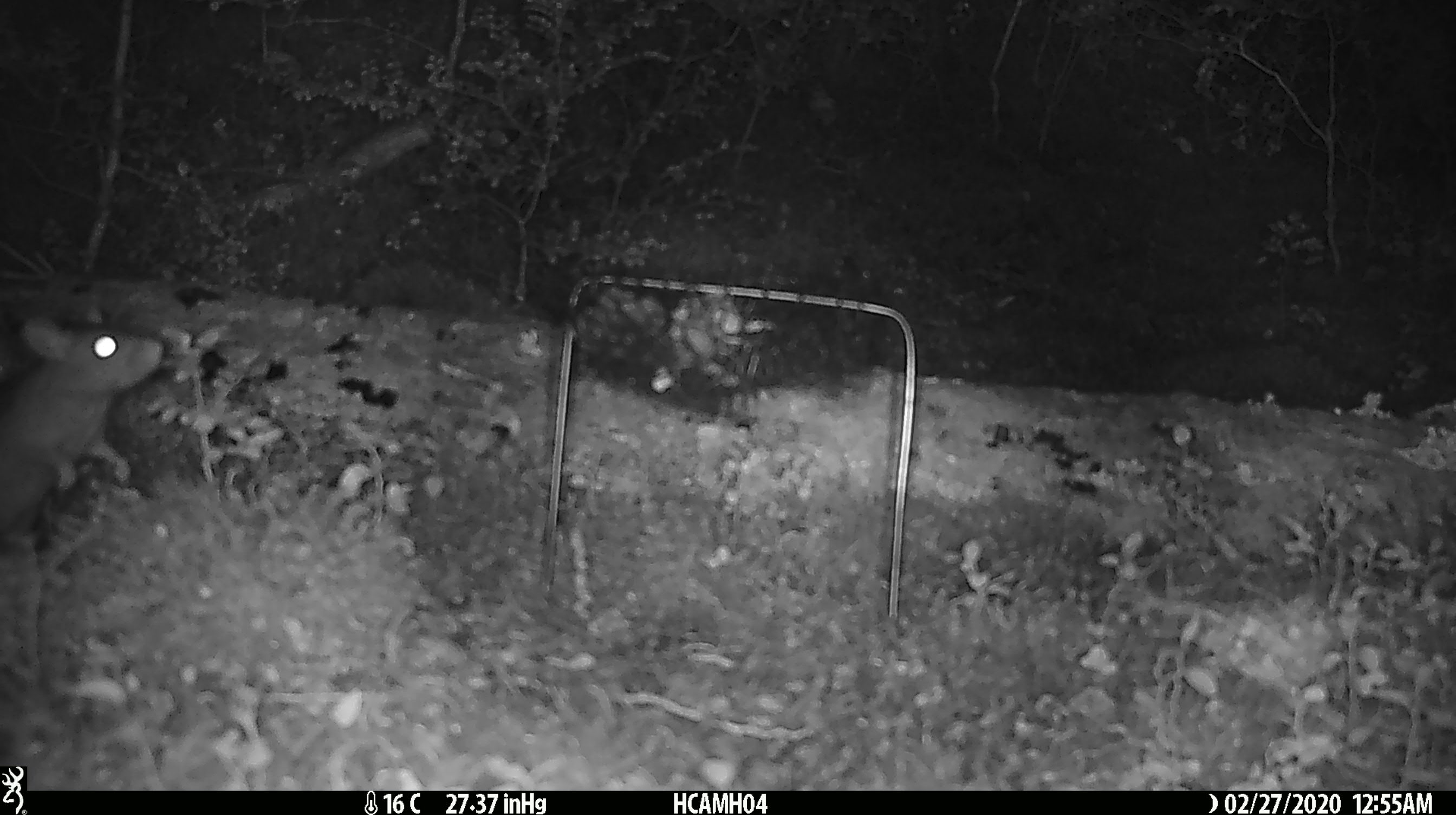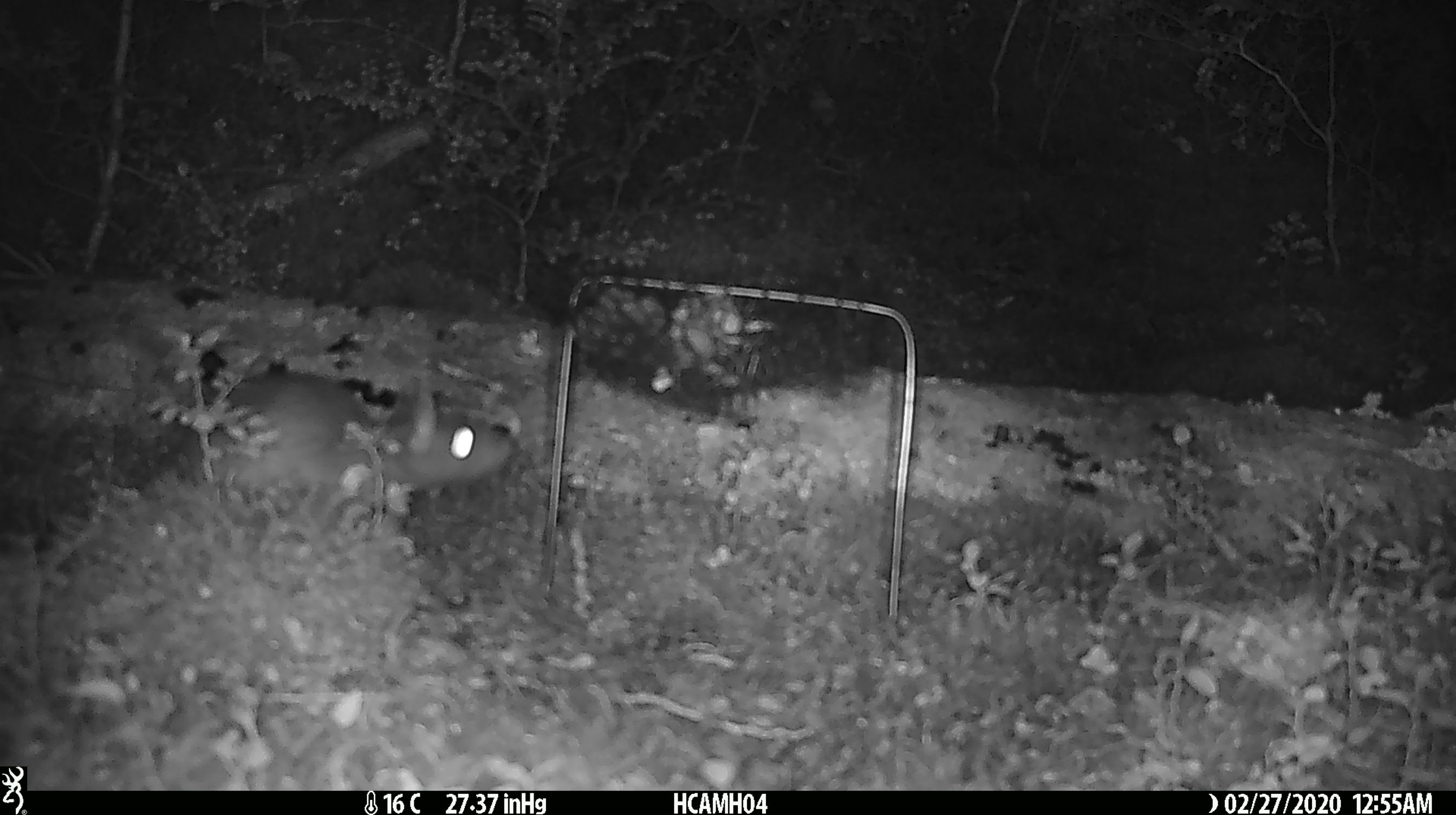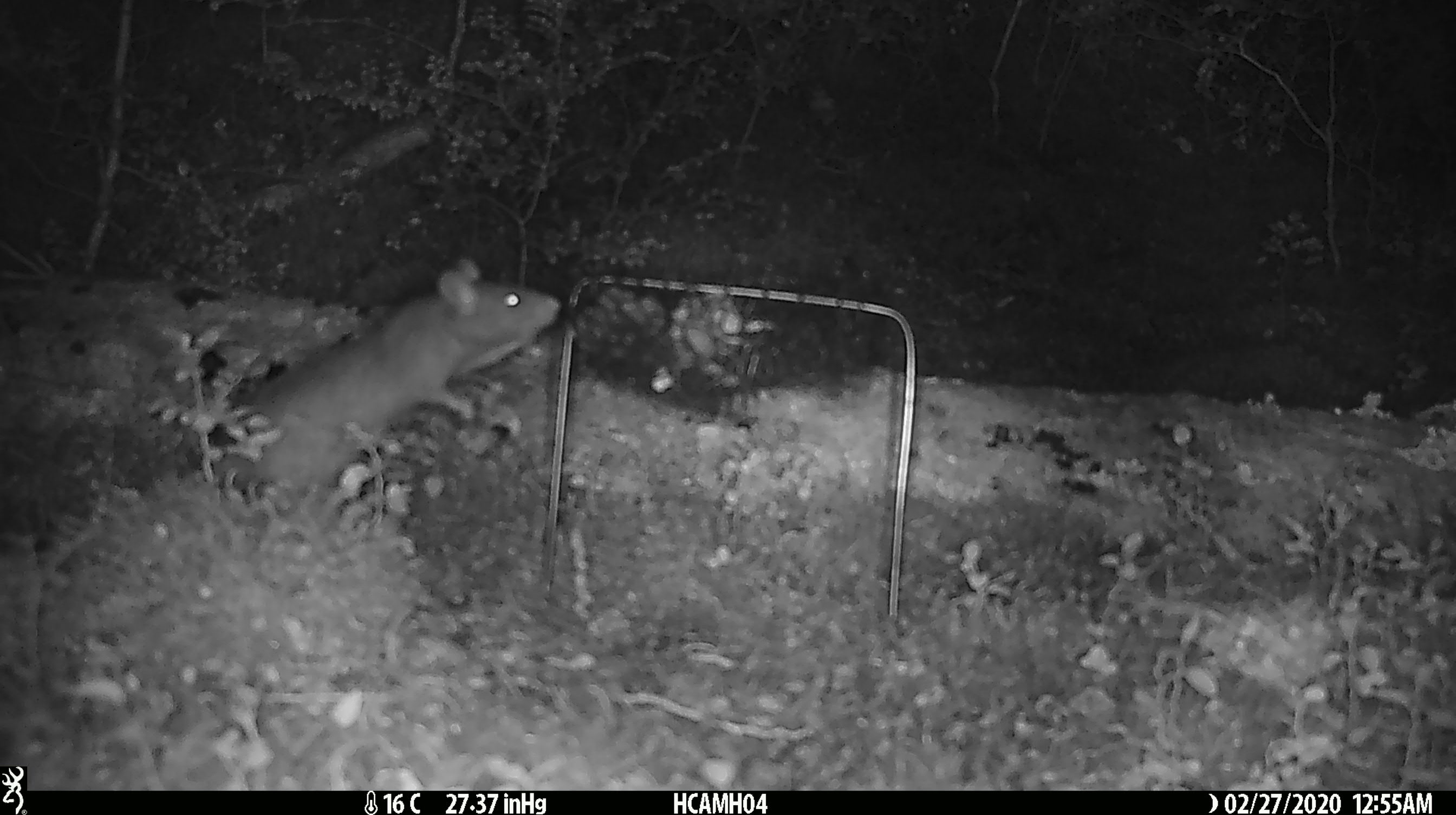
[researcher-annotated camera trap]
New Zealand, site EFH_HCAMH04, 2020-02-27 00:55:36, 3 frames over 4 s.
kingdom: Animalia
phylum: Chordata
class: Mammalia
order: Rodentia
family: Muridae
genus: Rattus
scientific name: Rattus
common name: rat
Rat (Rattus).